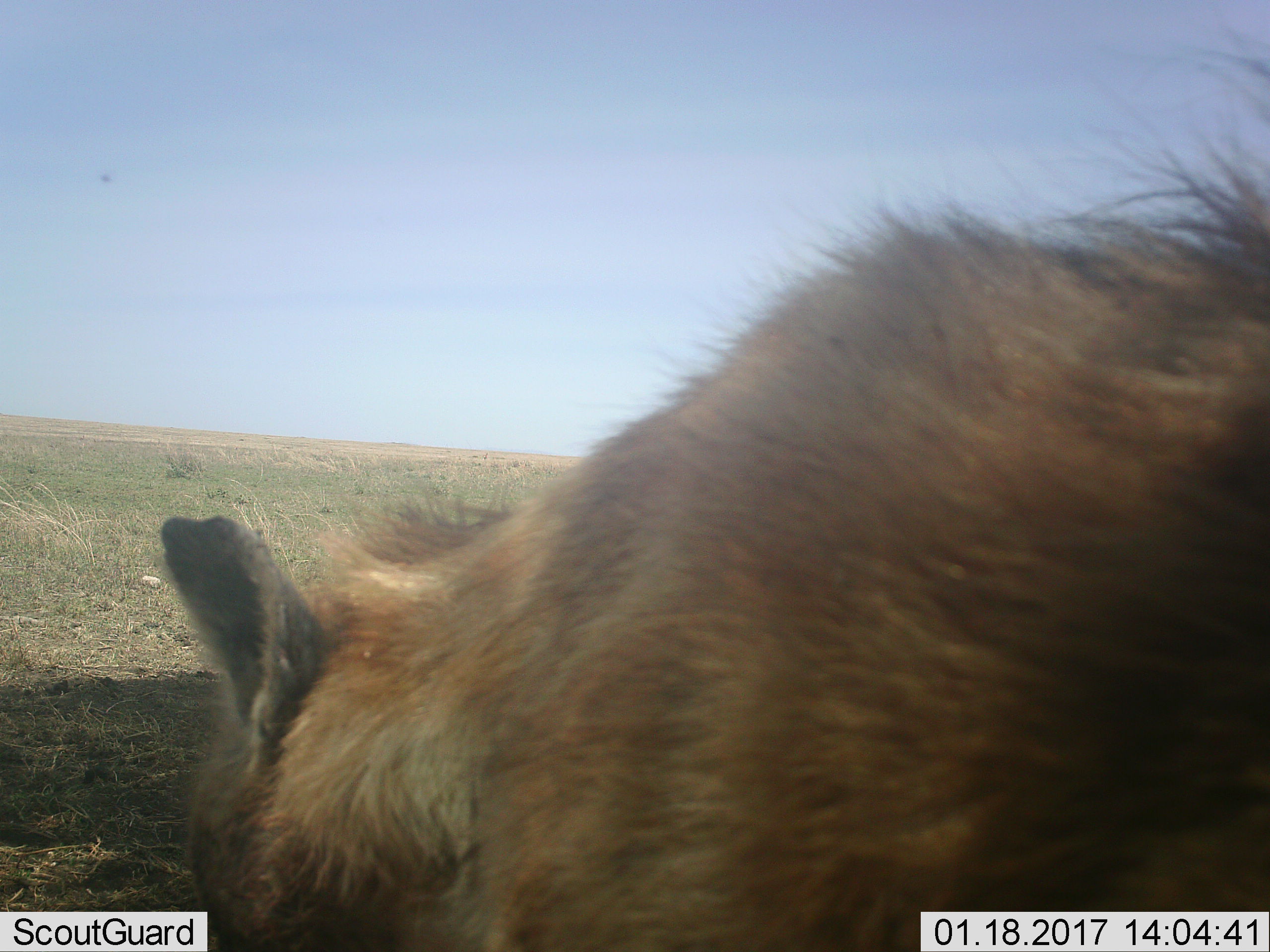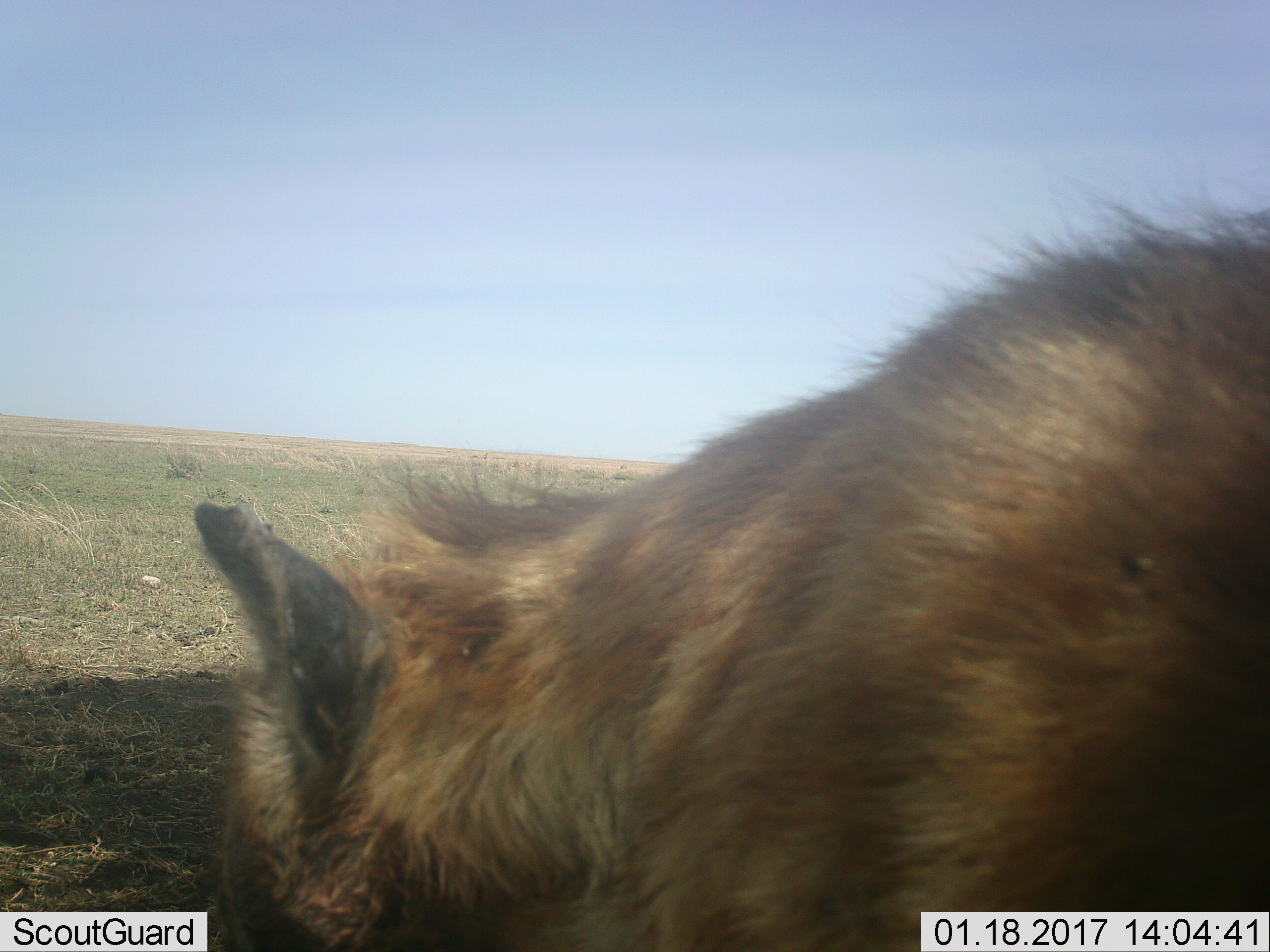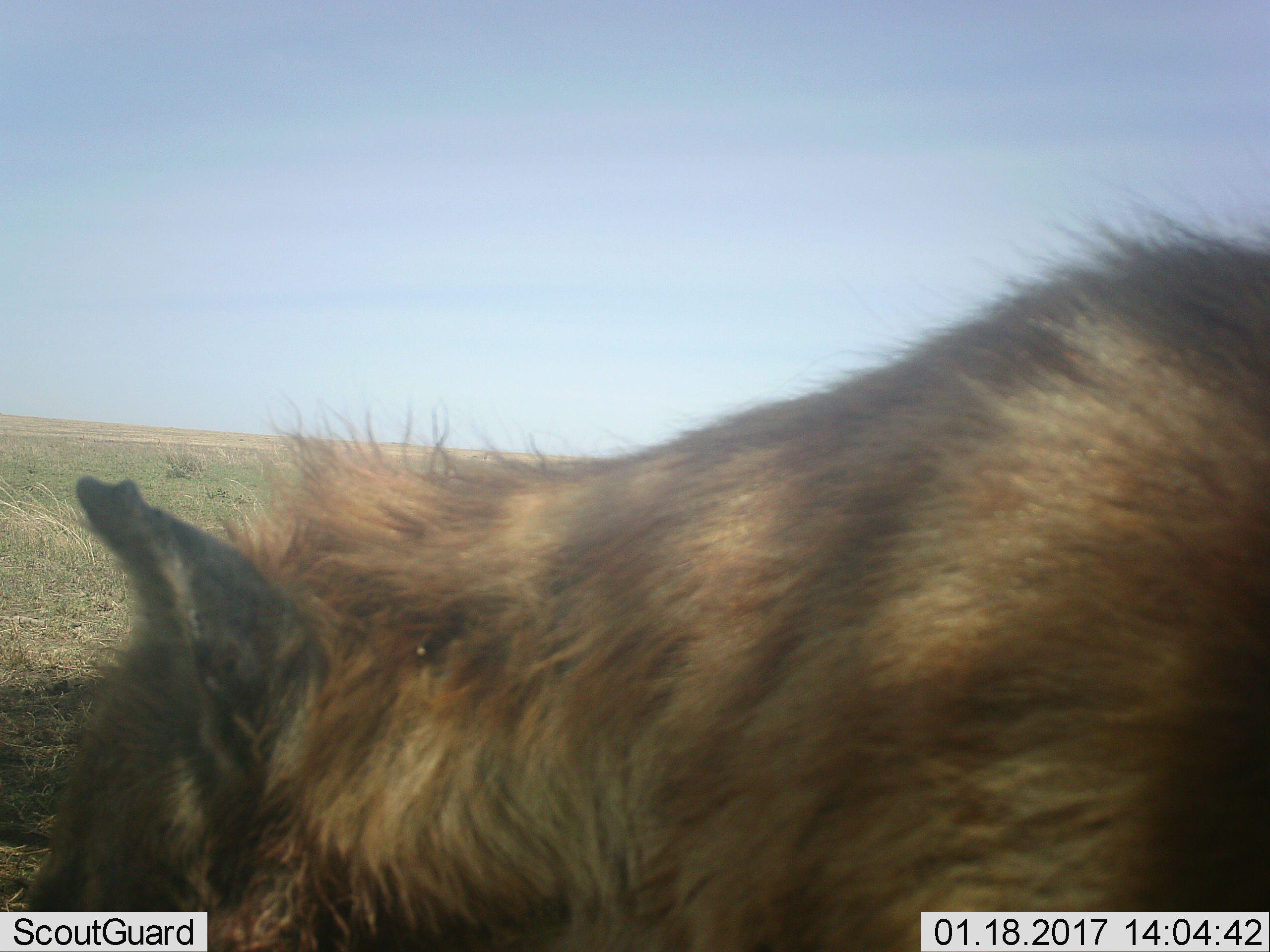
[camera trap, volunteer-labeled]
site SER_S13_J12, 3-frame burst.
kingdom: Animalia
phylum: Chordata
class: Mammalia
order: Carnivora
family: Hyaenidae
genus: Crocuta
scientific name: Crocuta crocuta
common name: spotted hyena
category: hyenaspotted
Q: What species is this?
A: Hyenaspotted (spotted hyena) (Crocuta crocuta).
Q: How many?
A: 1.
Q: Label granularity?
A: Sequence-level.